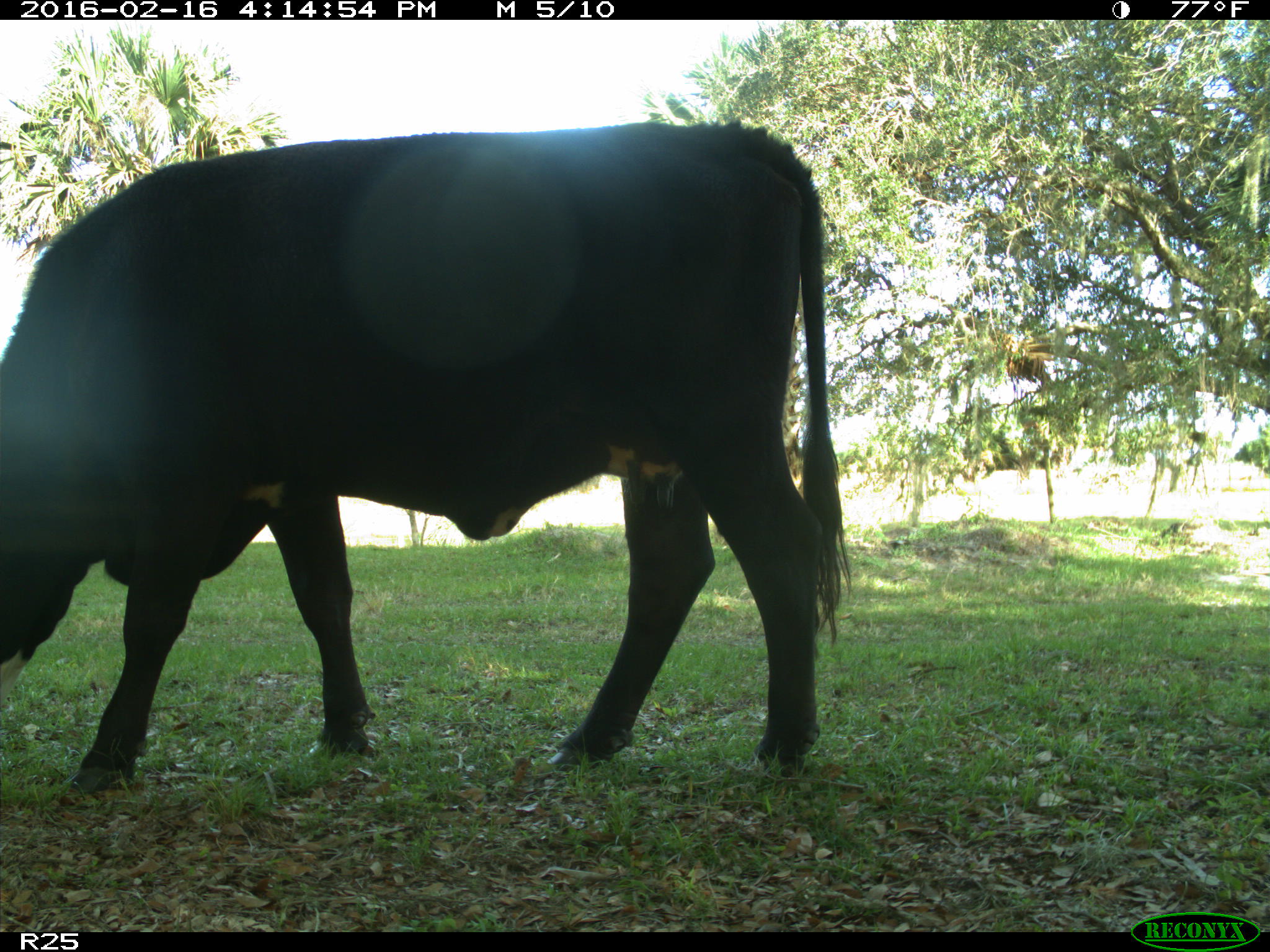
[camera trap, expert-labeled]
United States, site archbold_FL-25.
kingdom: Animalia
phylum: Chordata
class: Mammalia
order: Artiodactyla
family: Bovidae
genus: Bos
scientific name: Bos taurus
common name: domestic cow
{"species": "Bos taurus (domestic cow)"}